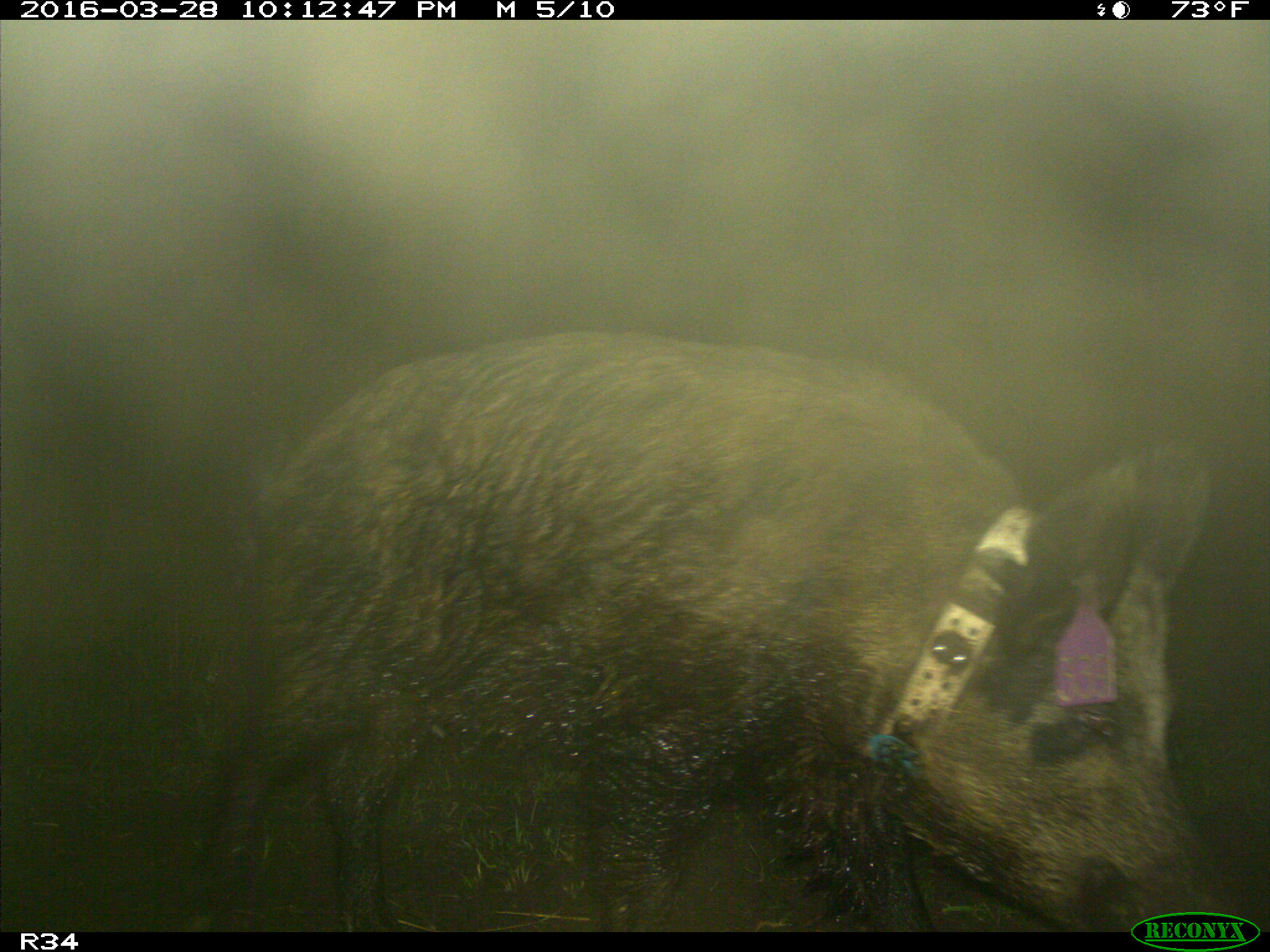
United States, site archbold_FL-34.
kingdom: Animalia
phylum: Chordata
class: Mammalia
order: Artiodactyla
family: Suidae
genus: Sus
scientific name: Sus scrofa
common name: wild boar